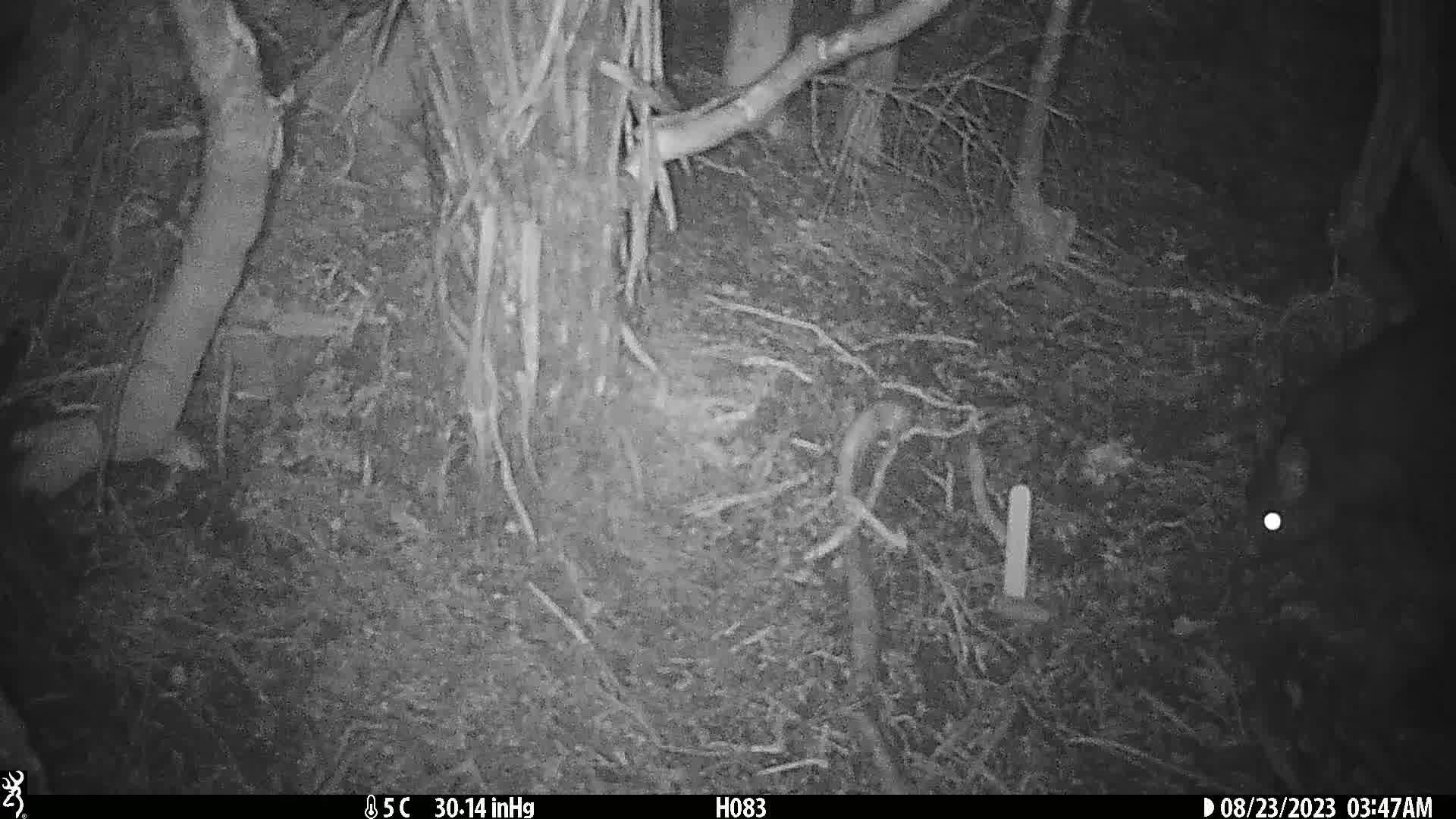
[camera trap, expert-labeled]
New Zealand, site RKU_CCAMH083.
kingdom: Animalia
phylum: Chordata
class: Mammalia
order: Diprotodontia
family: Phalangeridae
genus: Trichosurus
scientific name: Trichosurus vulpecula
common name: common brushtail possum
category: possum